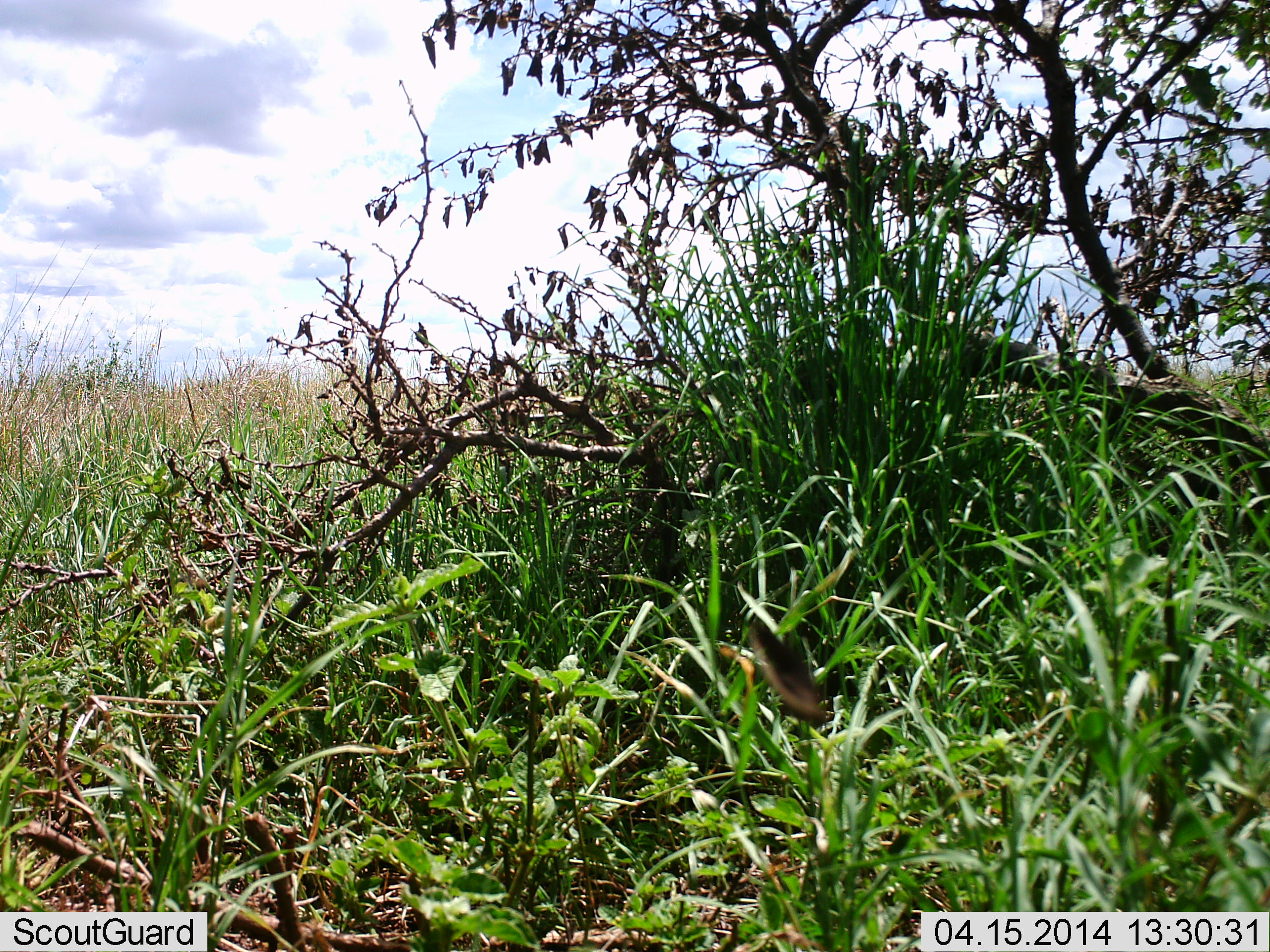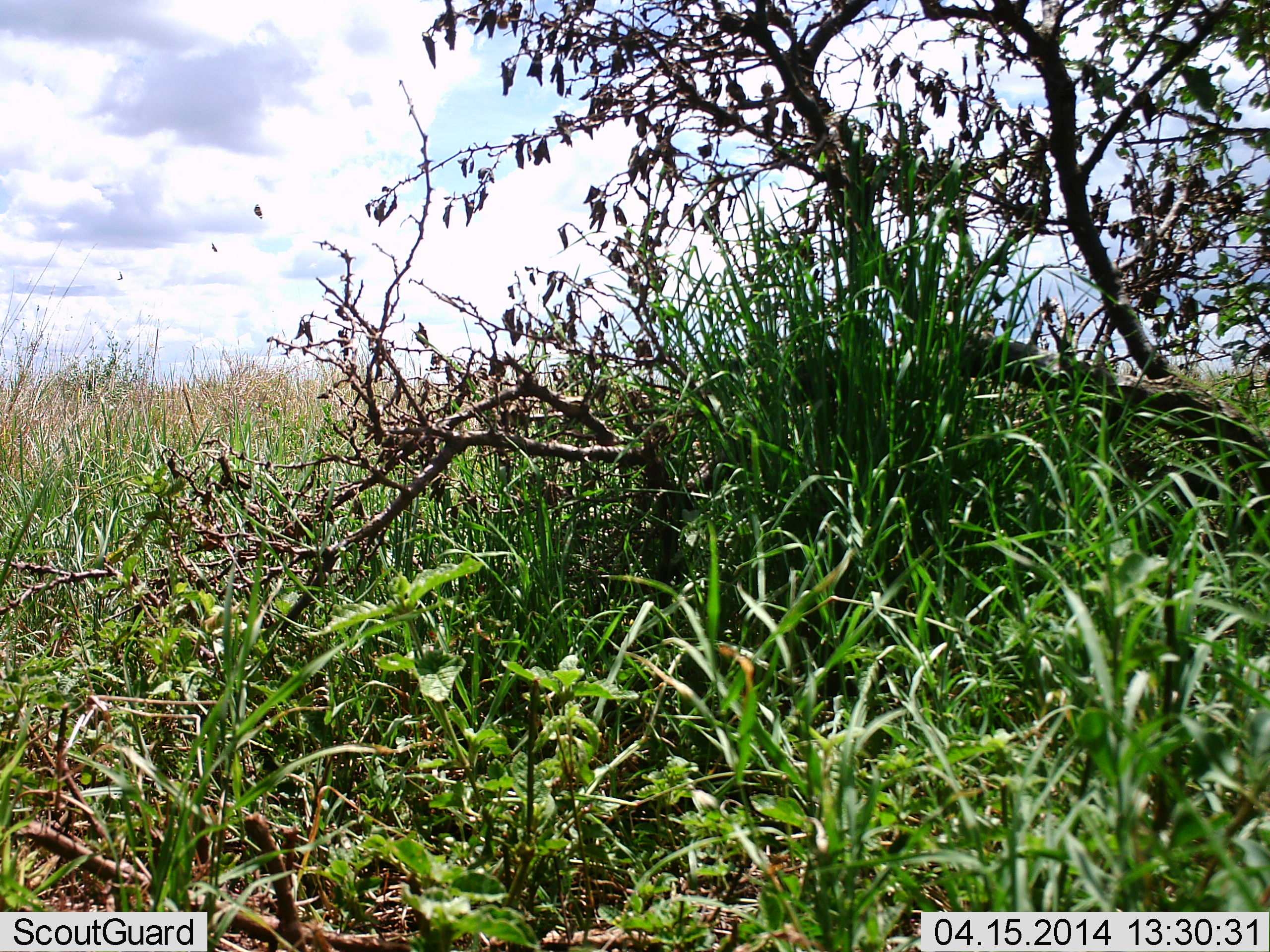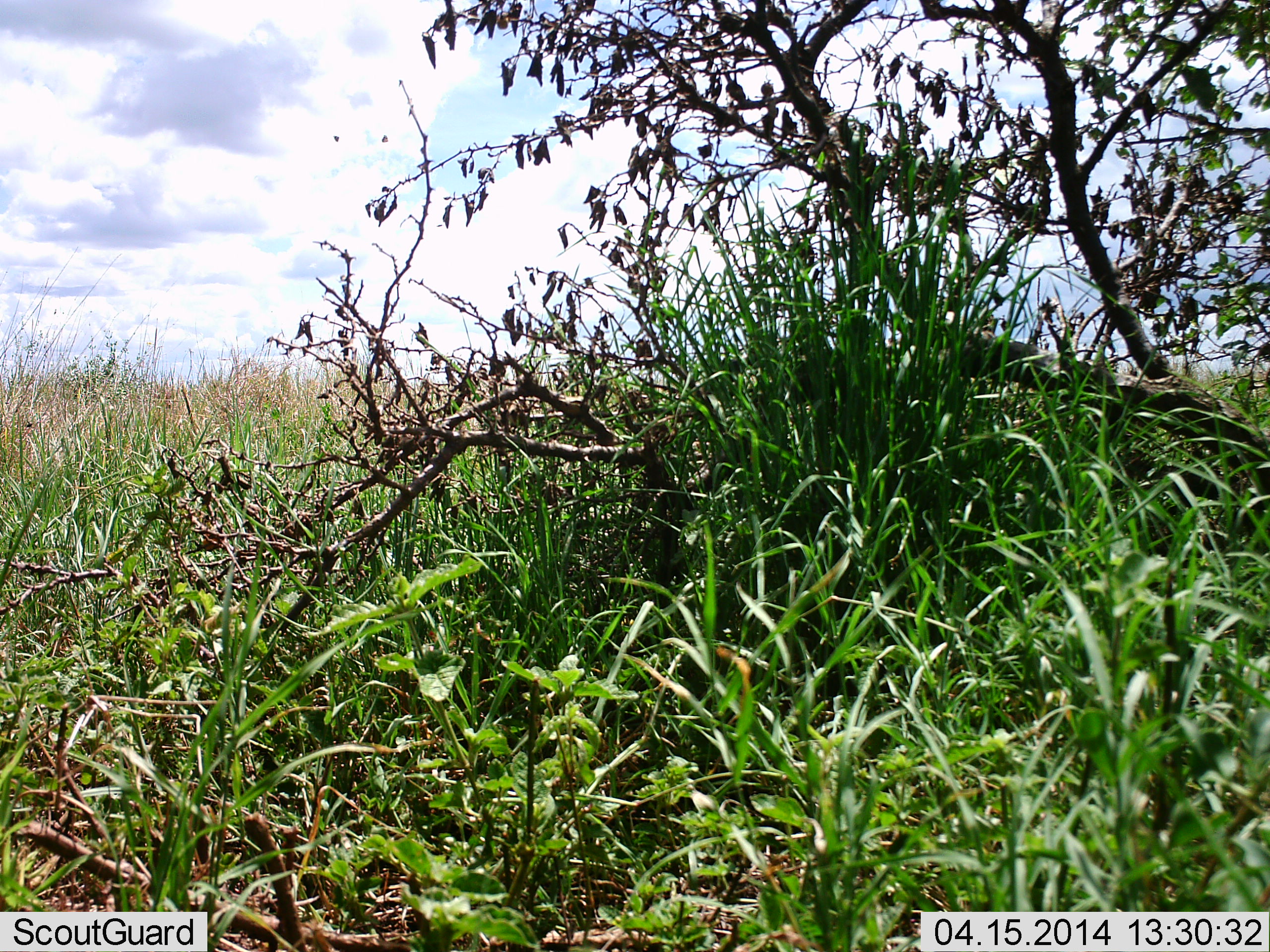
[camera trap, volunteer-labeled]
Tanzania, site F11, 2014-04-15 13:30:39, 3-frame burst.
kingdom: Animalia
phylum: Arthropoda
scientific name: Arthropoda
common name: arthropods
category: insectspider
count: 1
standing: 0%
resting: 11%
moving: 89%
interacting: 0%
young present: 0%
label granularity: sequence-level